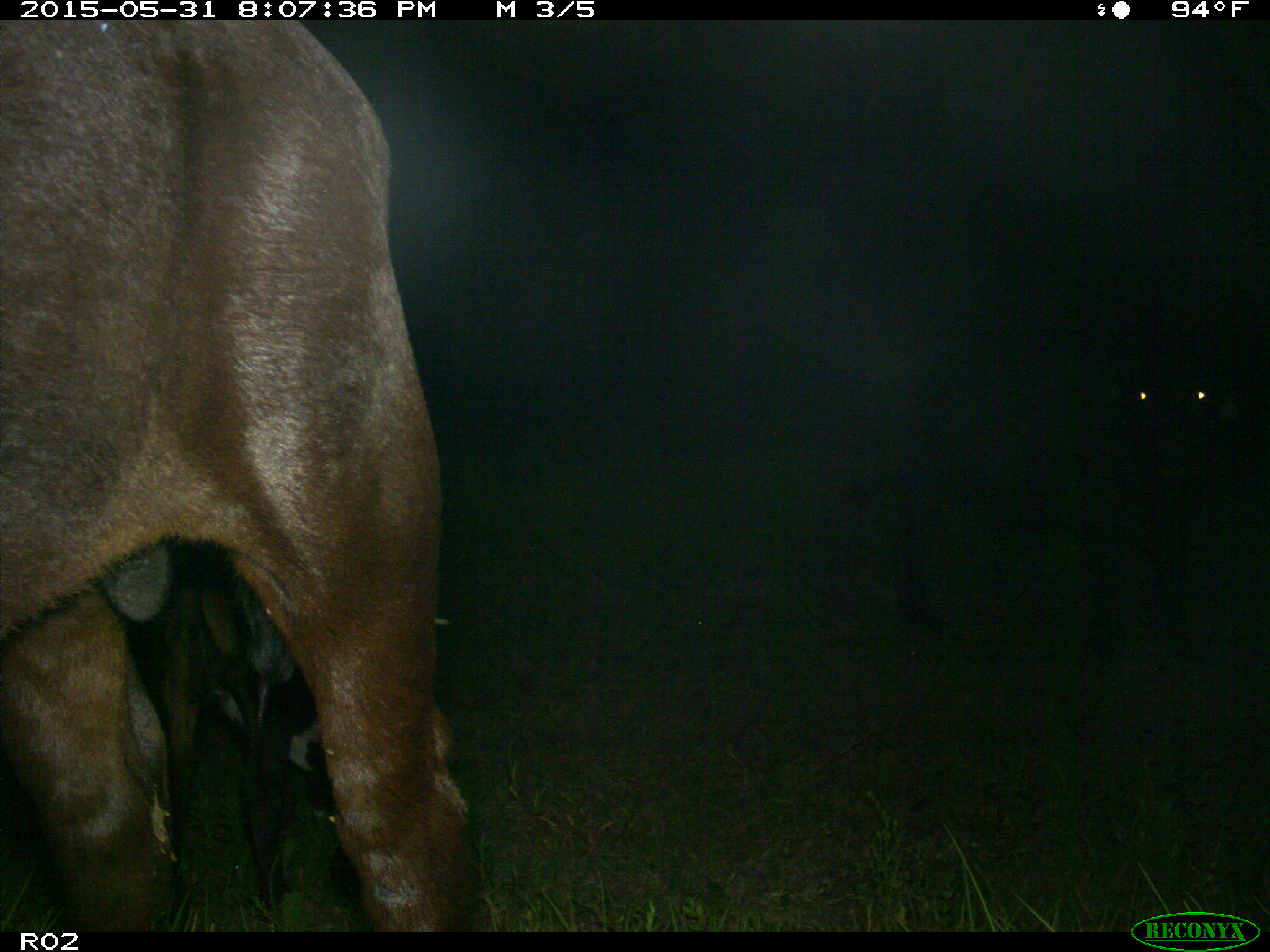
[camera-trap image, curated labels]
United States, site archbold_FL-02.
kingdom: Animalia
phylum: Chordata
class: Mammalia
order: Artiodactyla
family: Bovidae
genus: Bos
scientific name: Bos taurus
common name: domestic cow